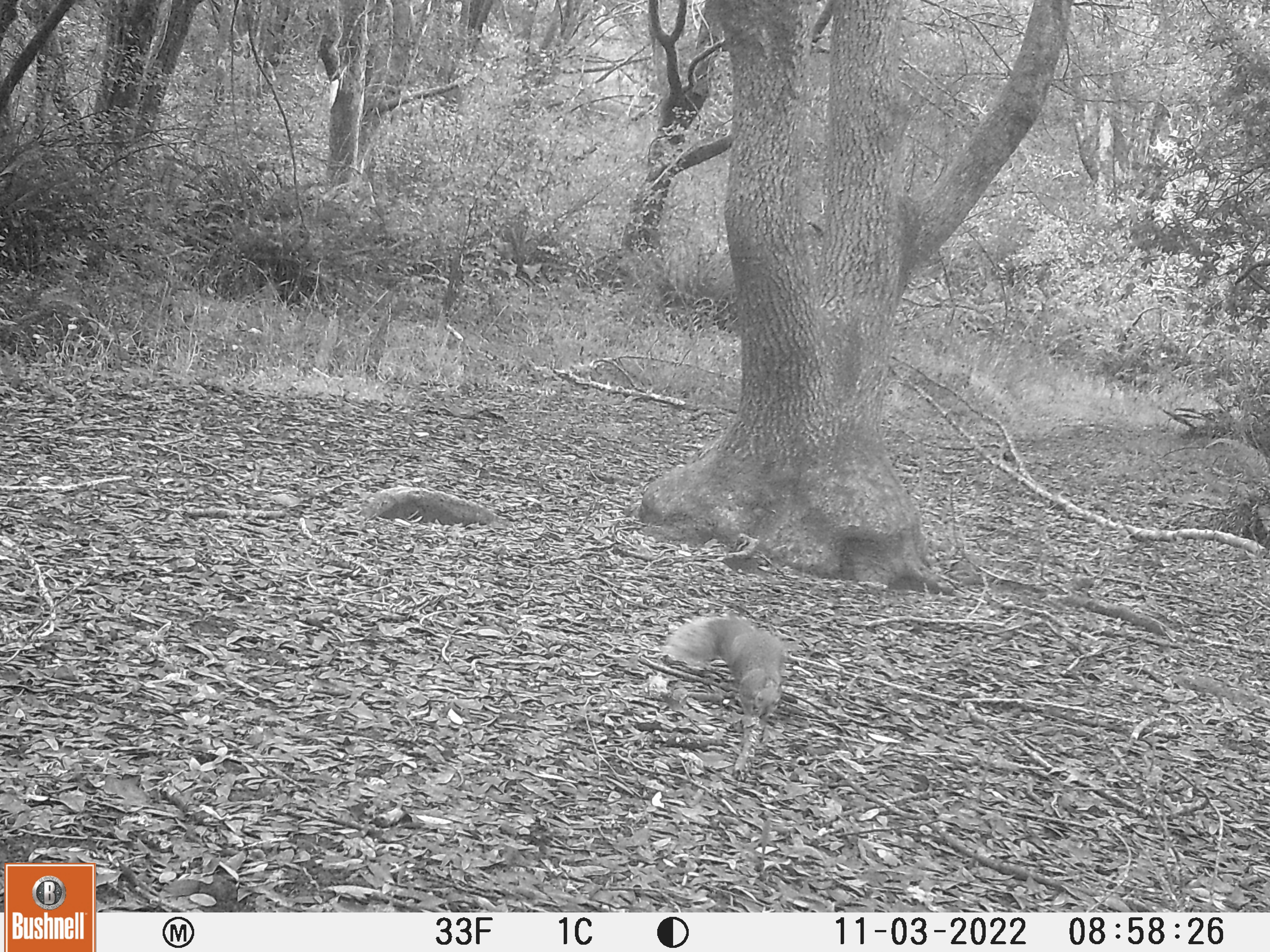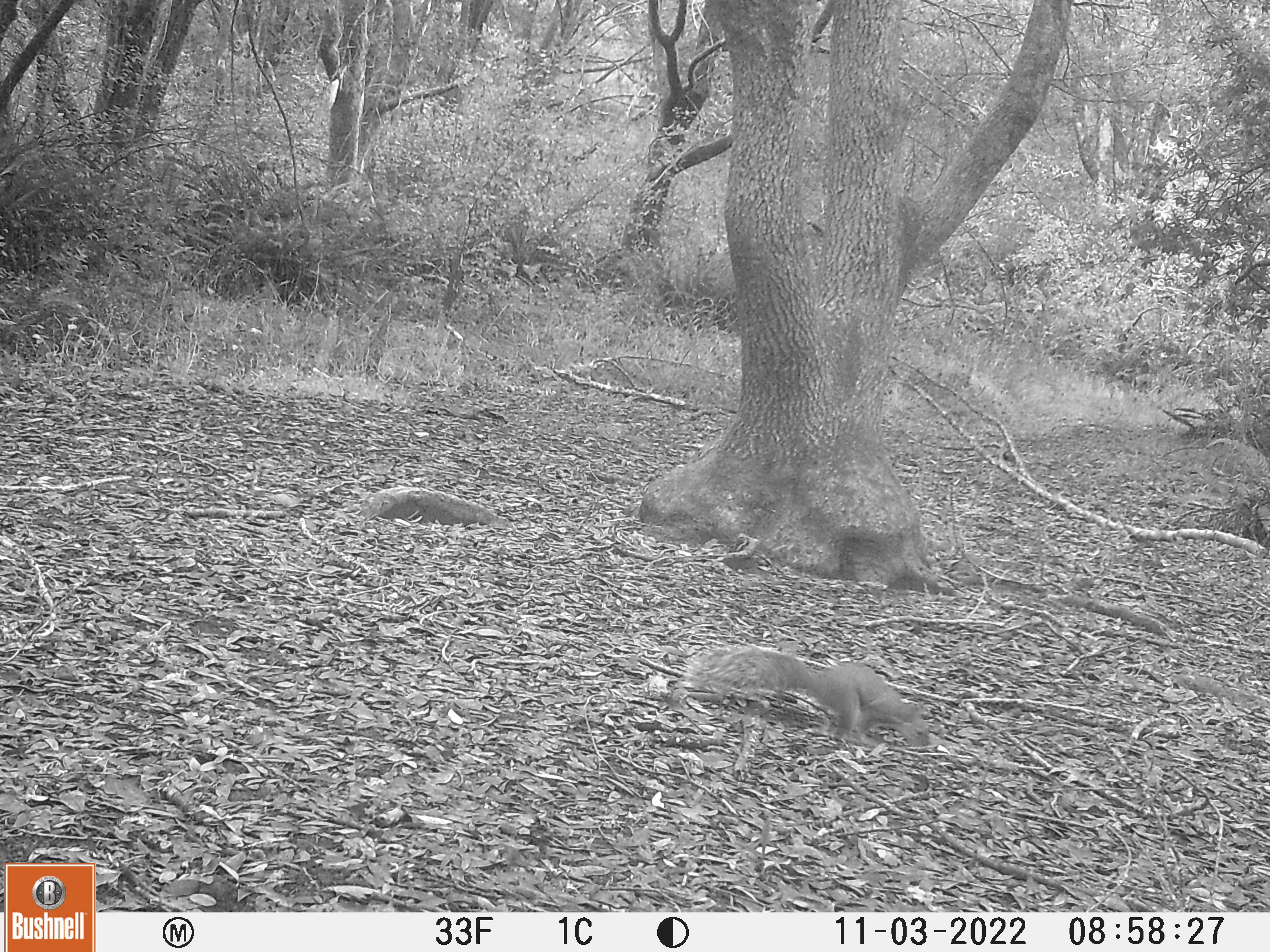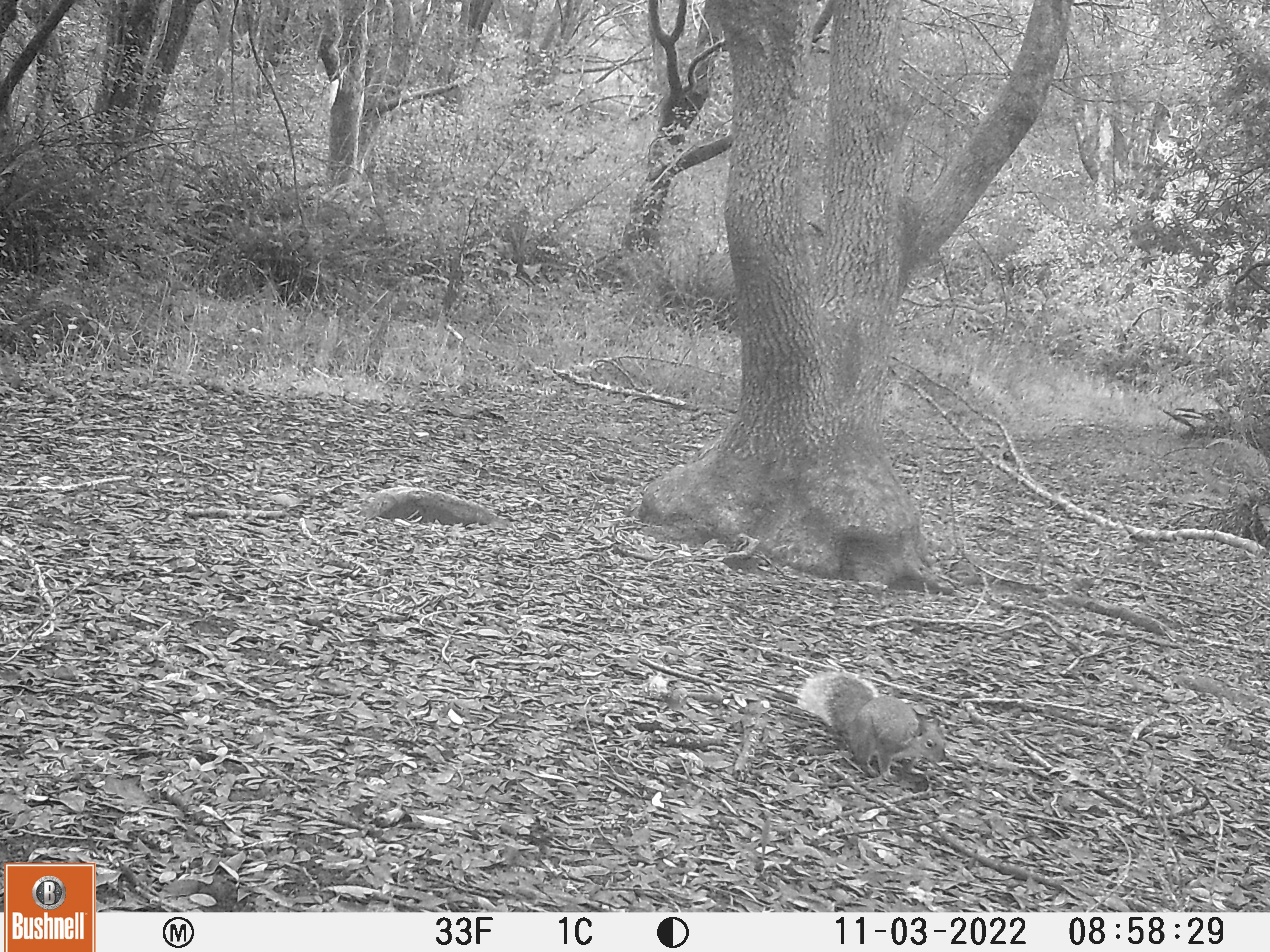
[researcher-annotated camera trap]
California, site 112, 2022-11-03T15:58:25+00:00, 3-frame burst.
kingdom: Animalia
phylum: Chordata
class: Mammalia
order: Rodentia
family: Sciuridae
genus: Sciurus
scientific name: Sciurus griseus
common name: western gray squirrel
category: western grey squirrel